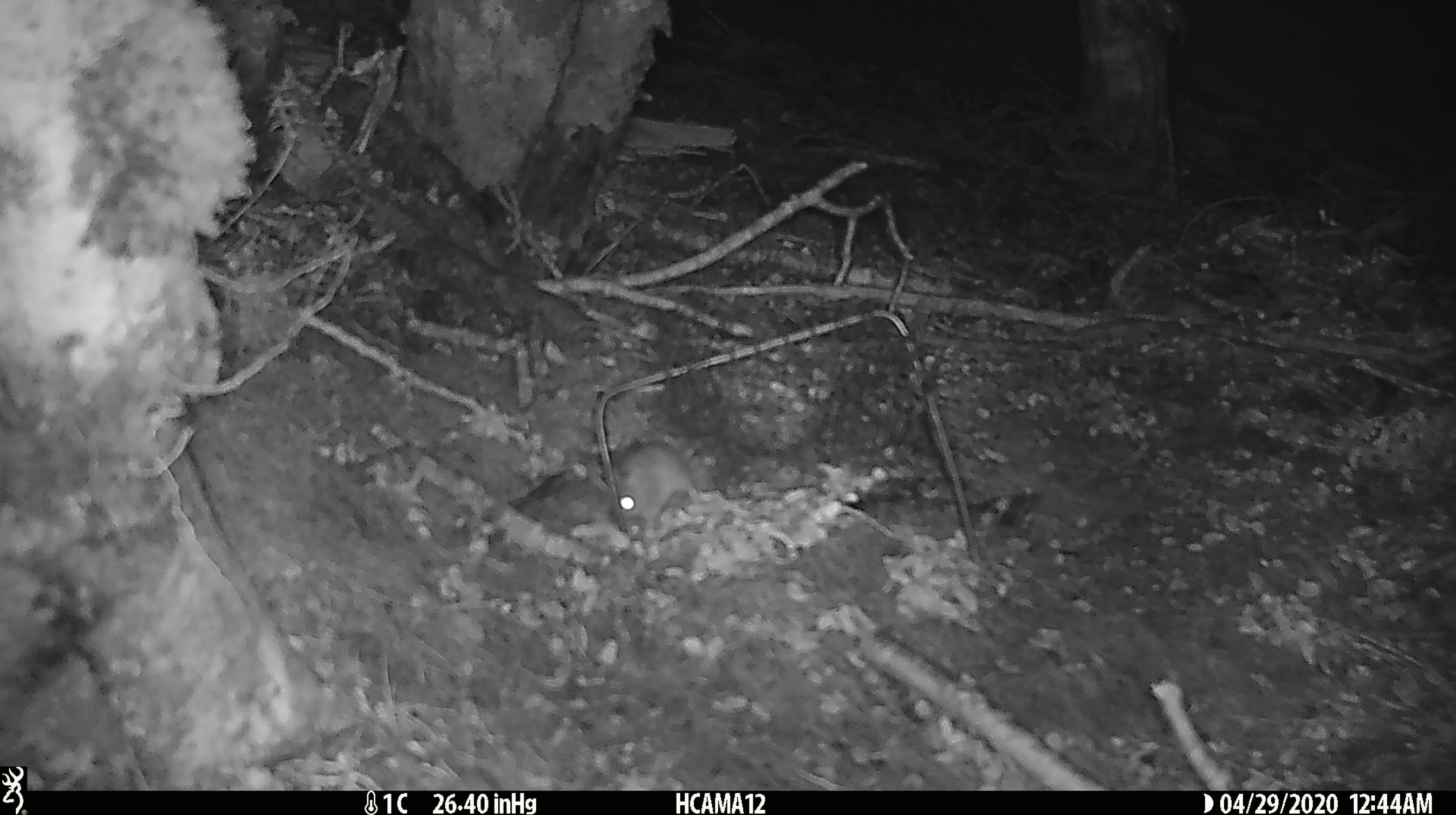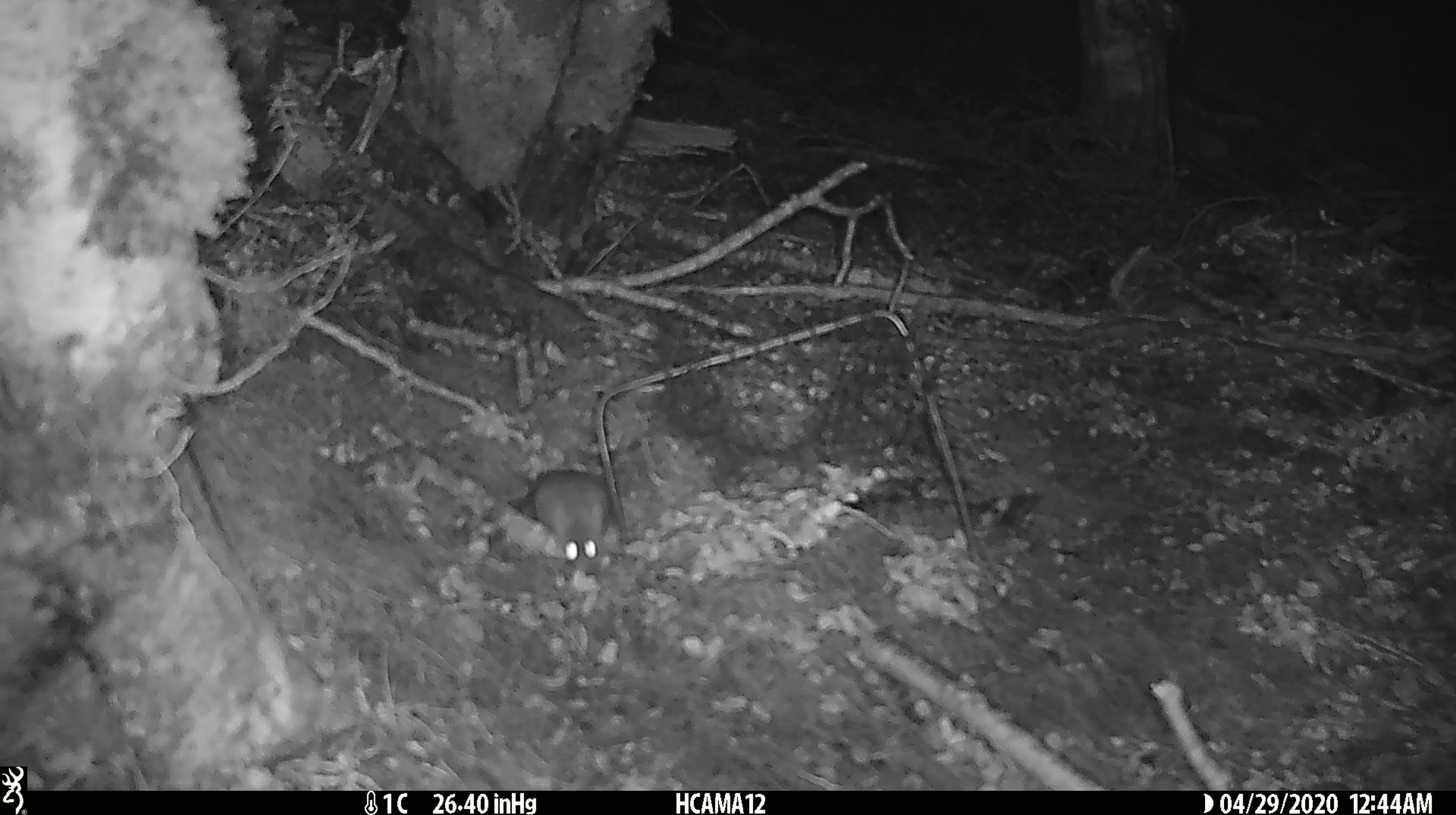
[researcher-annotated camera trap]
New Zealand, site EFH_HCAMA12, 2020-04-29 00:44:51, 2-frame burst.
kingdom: Animalia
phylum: Chordata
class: Mammalia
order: Rodentia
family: Muridae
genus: Mus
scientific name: Mus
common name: mouse